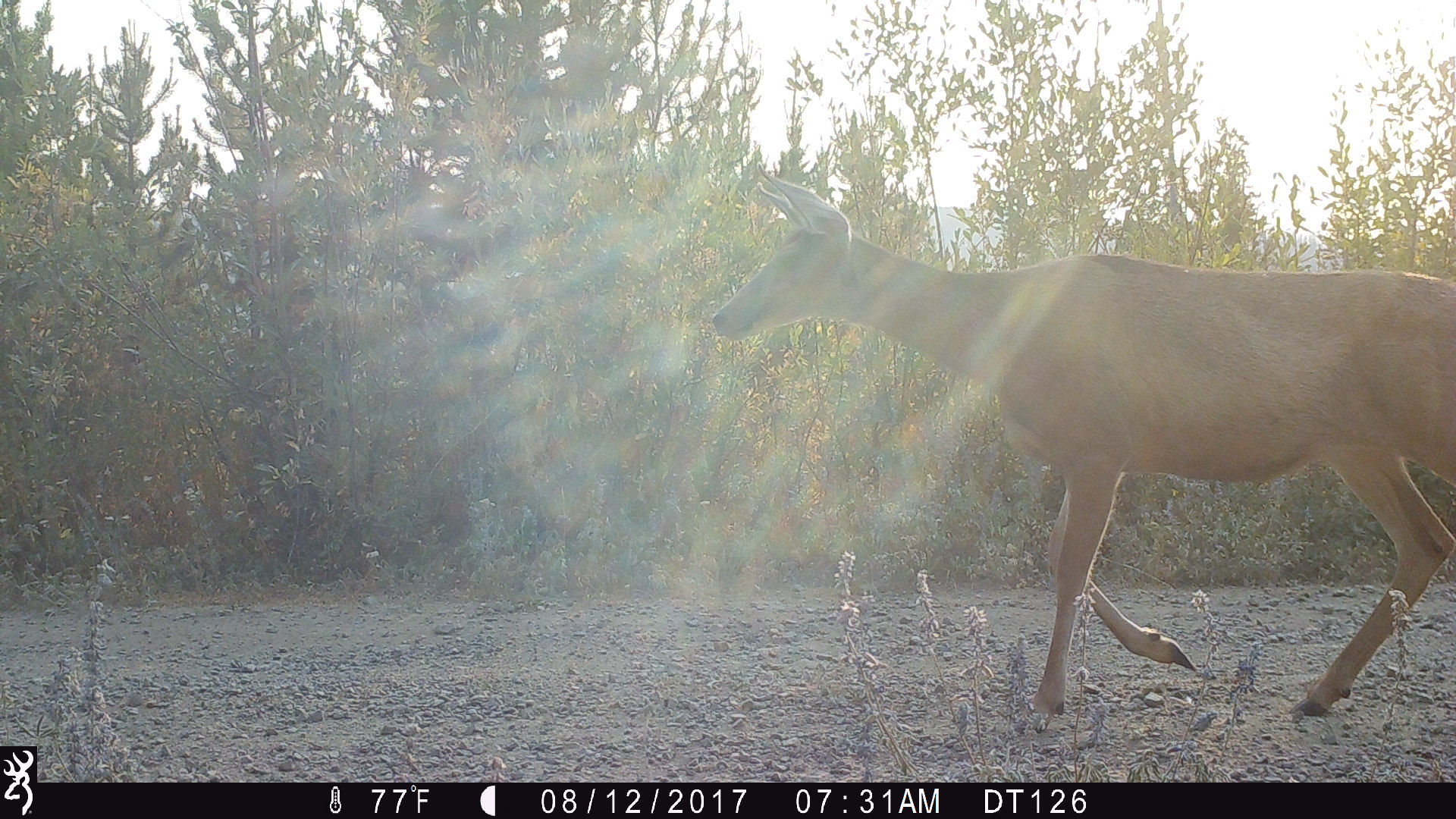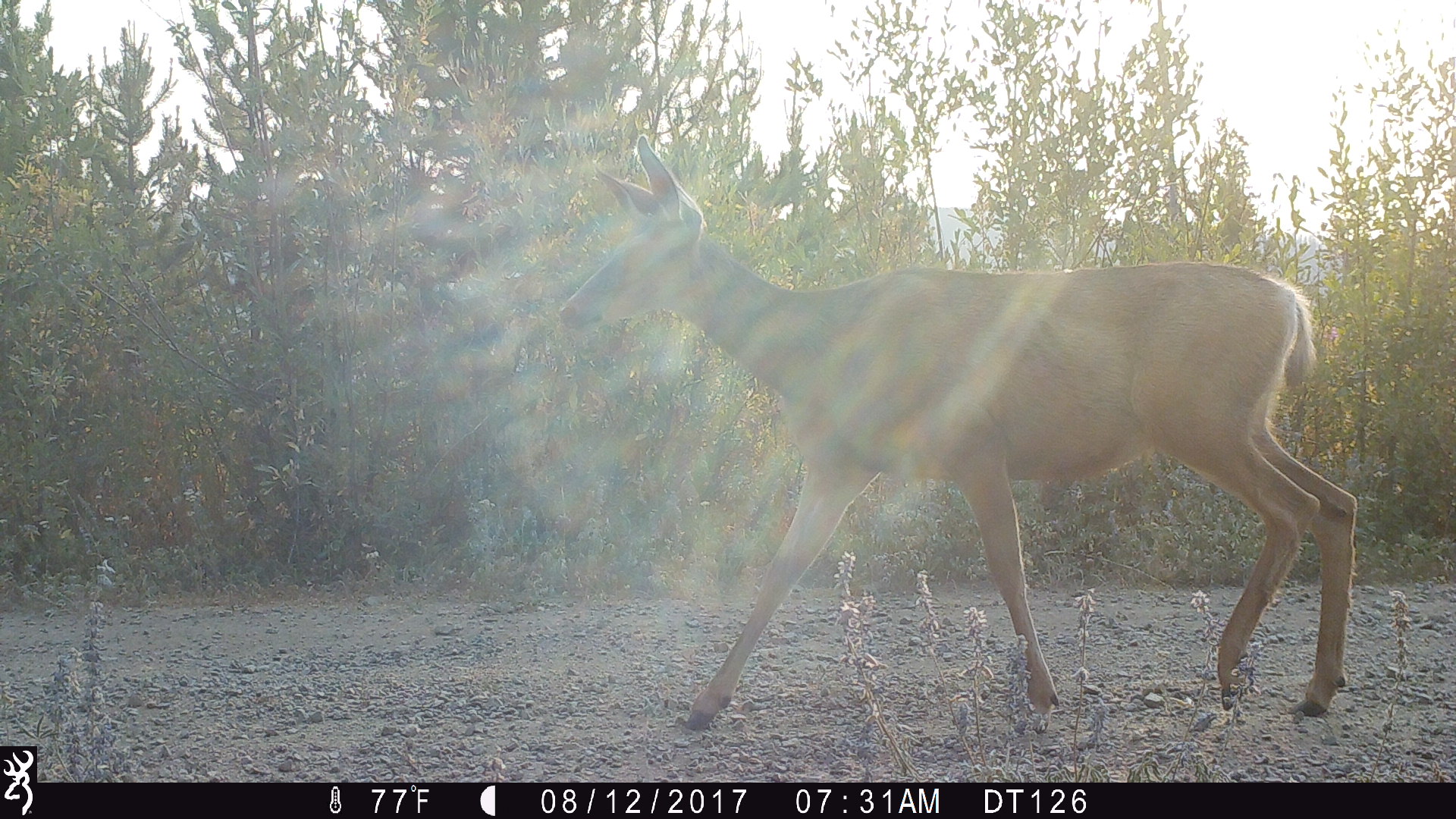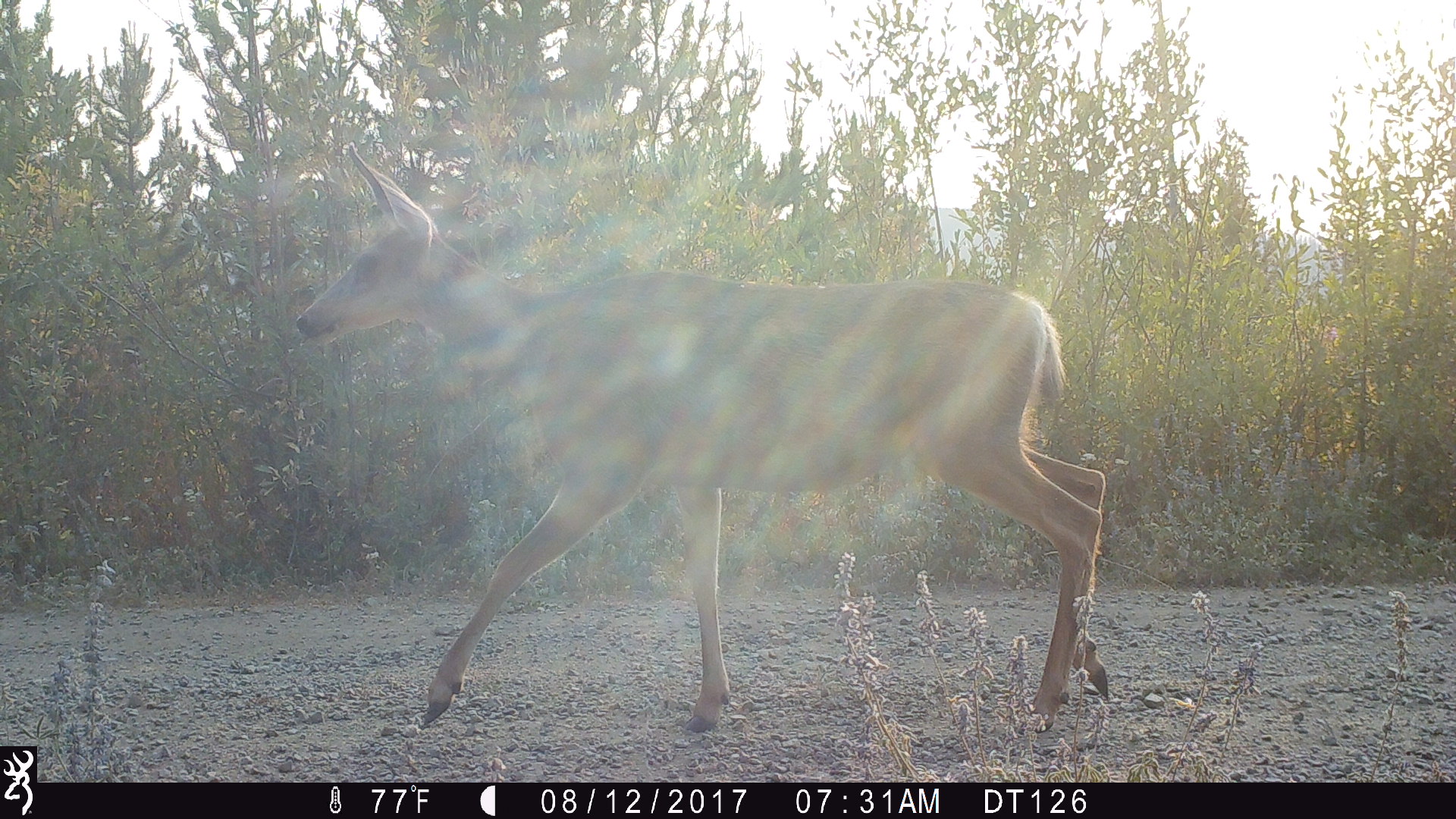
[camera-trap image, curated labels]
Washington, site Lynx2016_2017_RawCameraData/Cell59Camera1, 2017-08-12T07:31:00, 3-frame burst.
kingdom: Animalia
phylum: Chordata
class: Mammalia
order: Artiodactyla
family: Cervidae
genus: Odocoileus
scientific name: Odocoileus hemionus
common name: mule deer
Odocoileus hemionus (mule deer). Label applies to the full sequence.